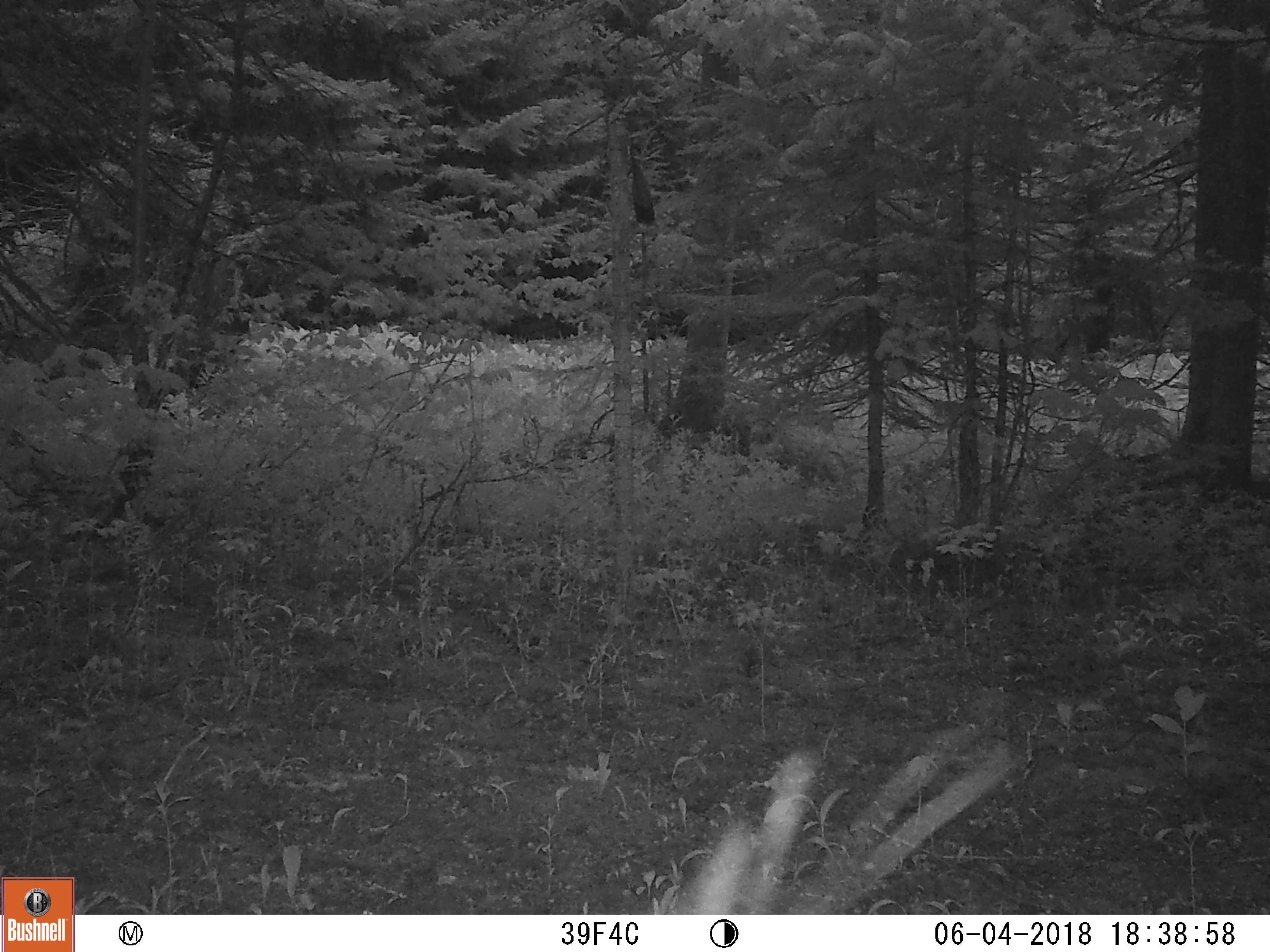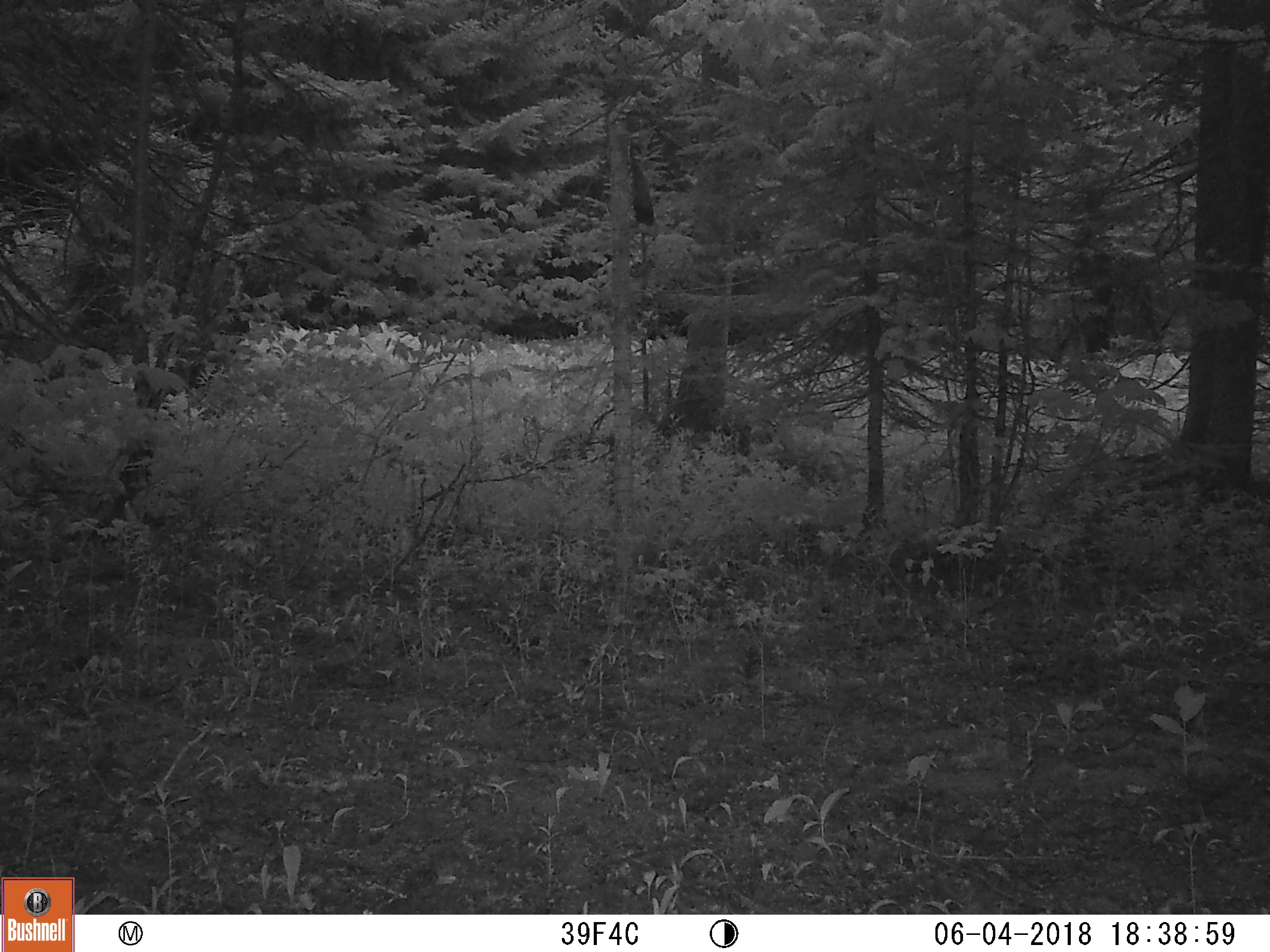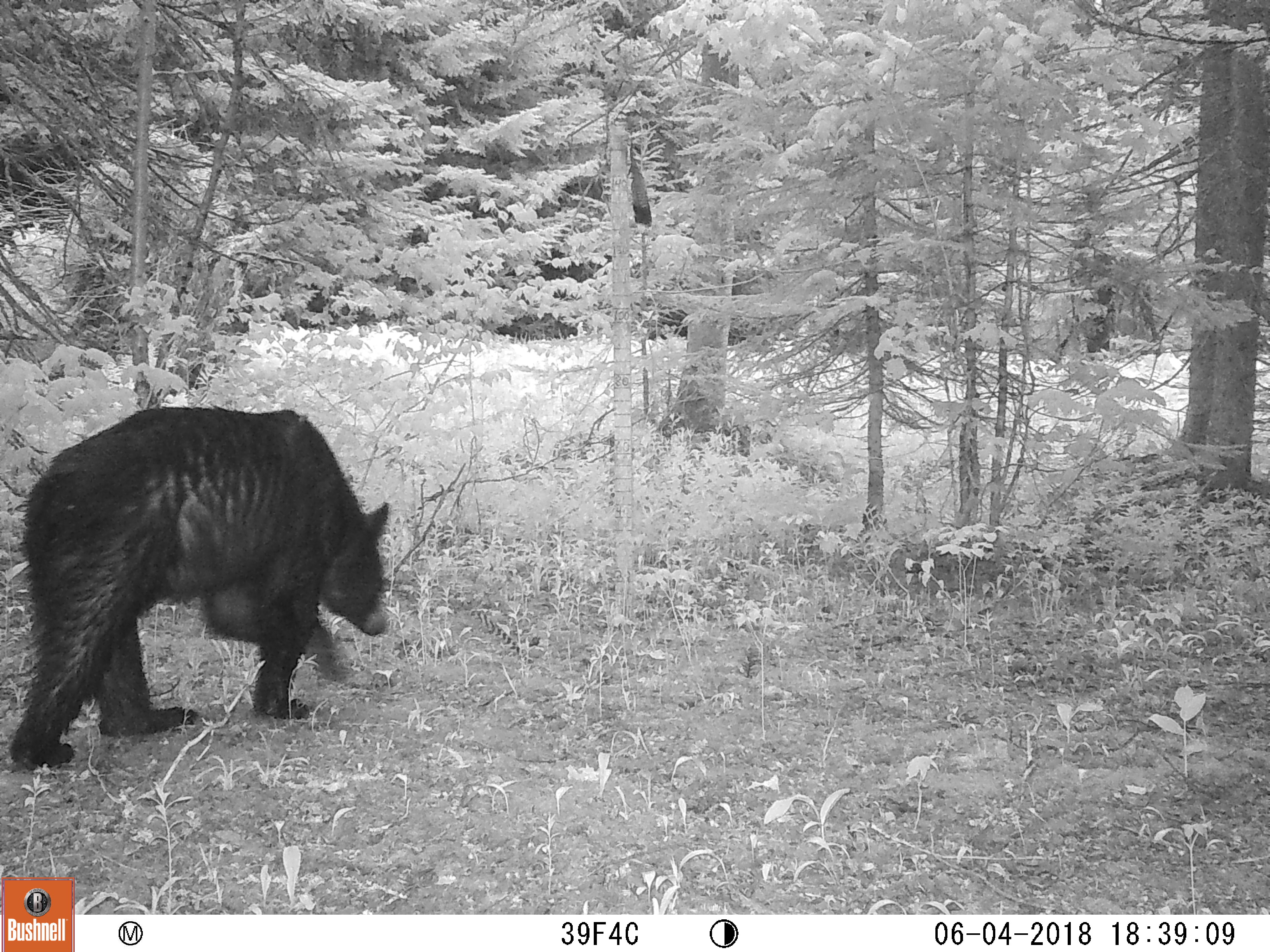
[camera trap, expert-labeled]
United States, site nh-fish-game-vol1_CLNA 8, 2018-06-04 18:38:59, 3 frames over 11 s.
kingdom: Animalia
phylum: Chordata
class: Mammalia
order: Carnivora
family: Ursidae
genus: Ursus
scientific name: Ursus americanus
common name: black bear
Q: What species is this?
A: Black bear (Ursus americanus).